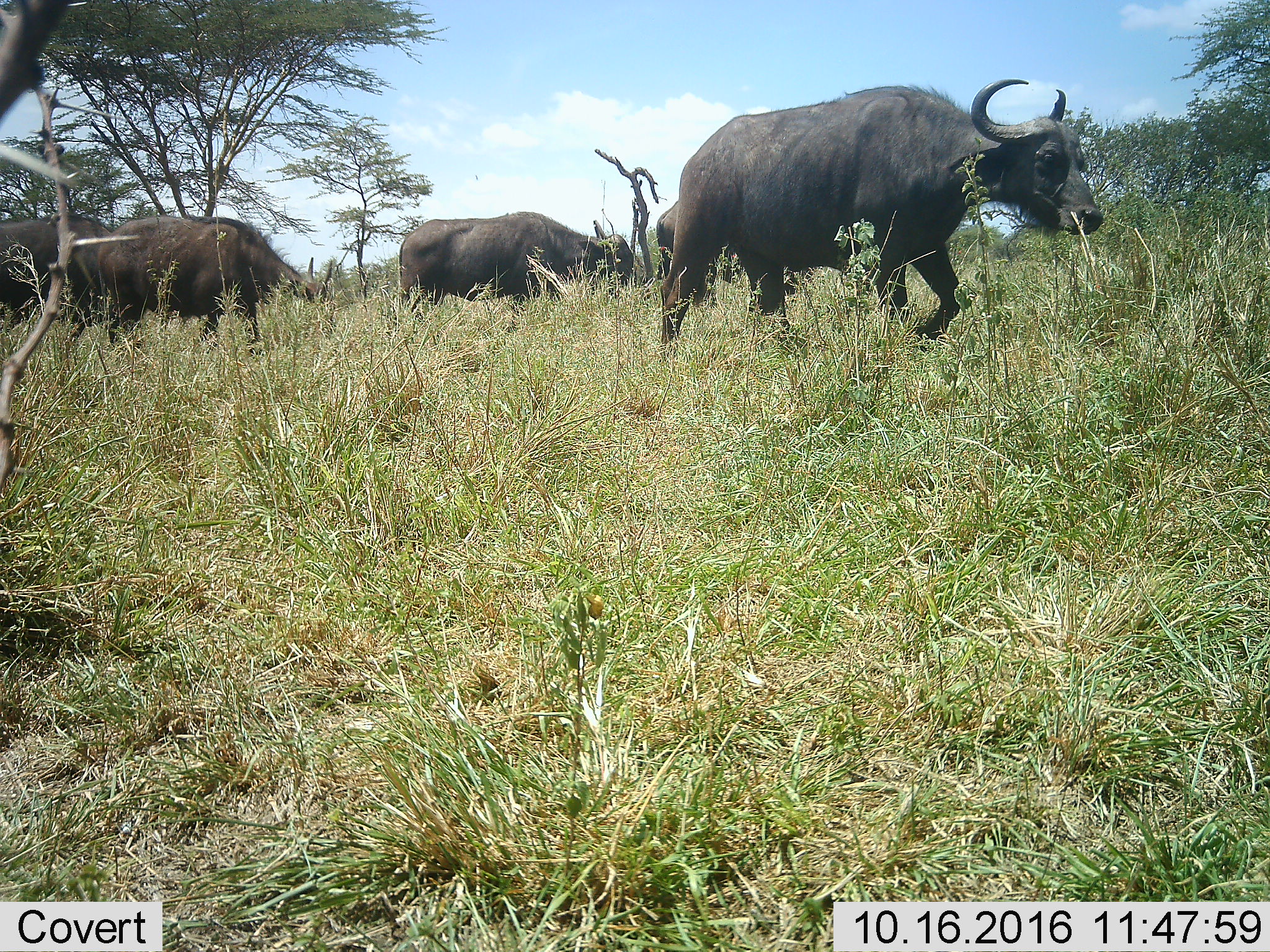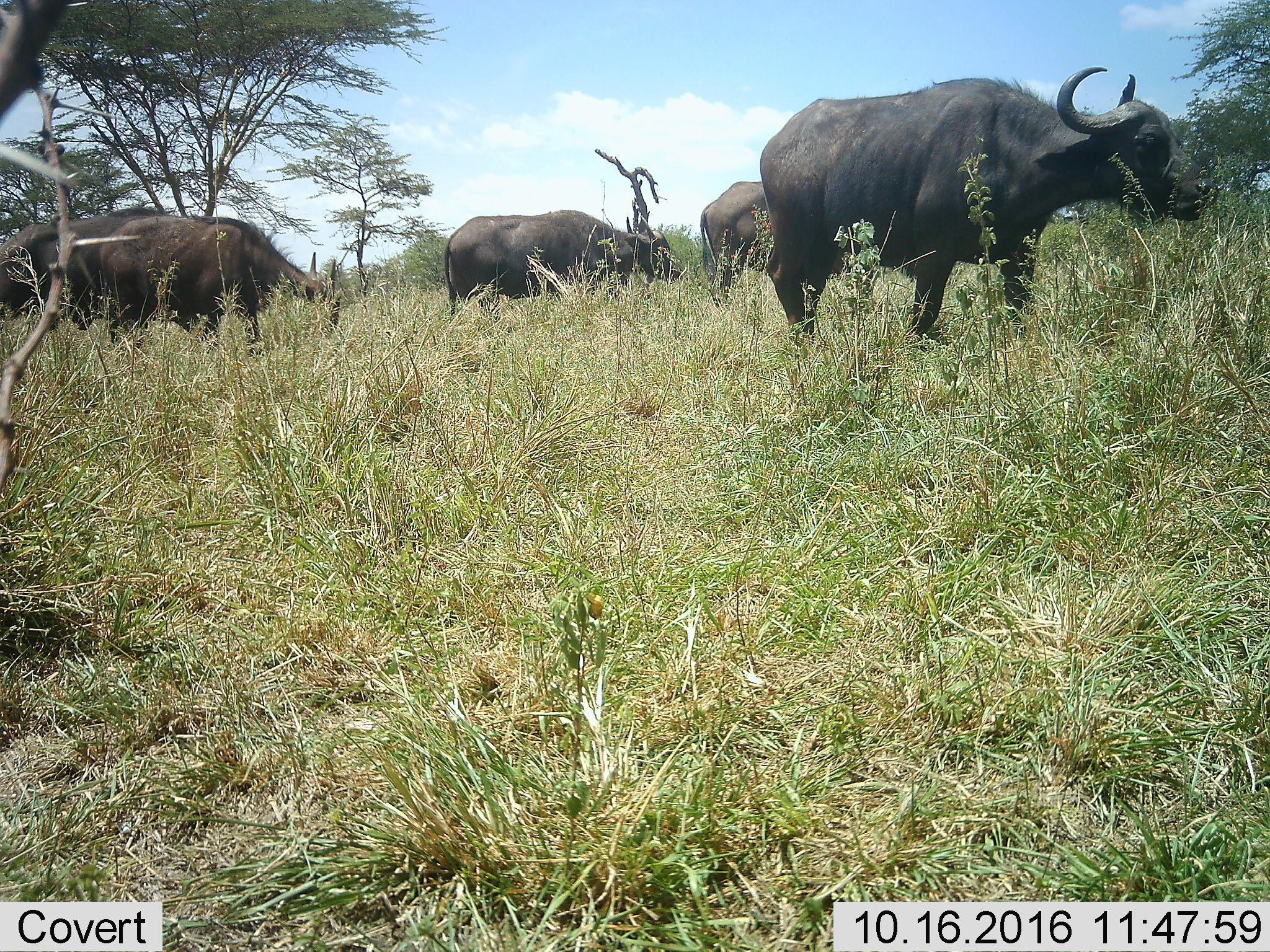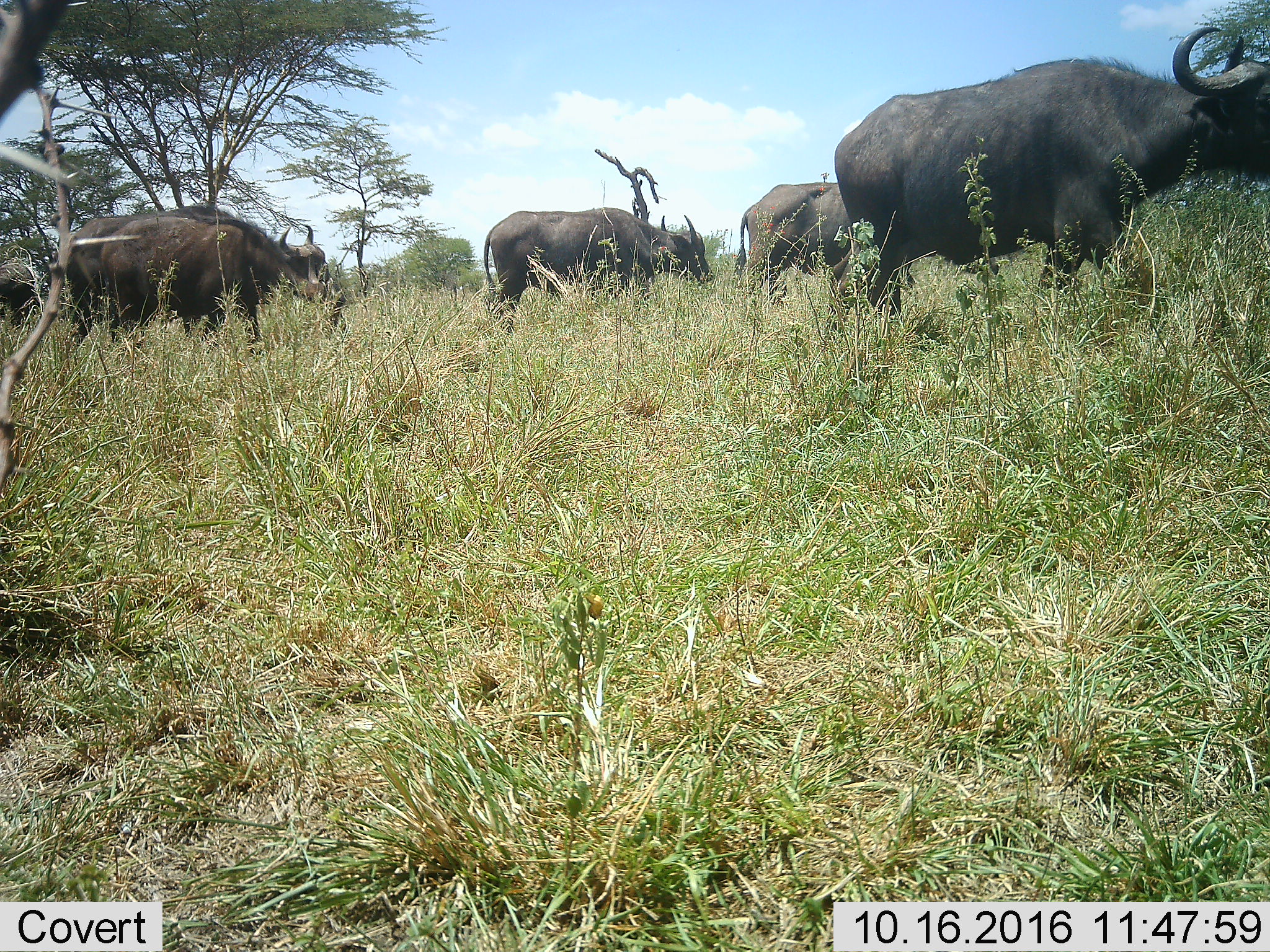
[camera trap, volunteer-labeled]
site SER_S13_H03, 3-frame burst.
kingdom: Animalia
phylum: Chordata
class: Mammalia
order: Artiodactyla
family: Bovidae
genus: Syncerus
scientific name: Syncerus caffer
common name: african buffalo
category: buffalo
Buffalo (african buffalo) (Syncerus caffer), count 4. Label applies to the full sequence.